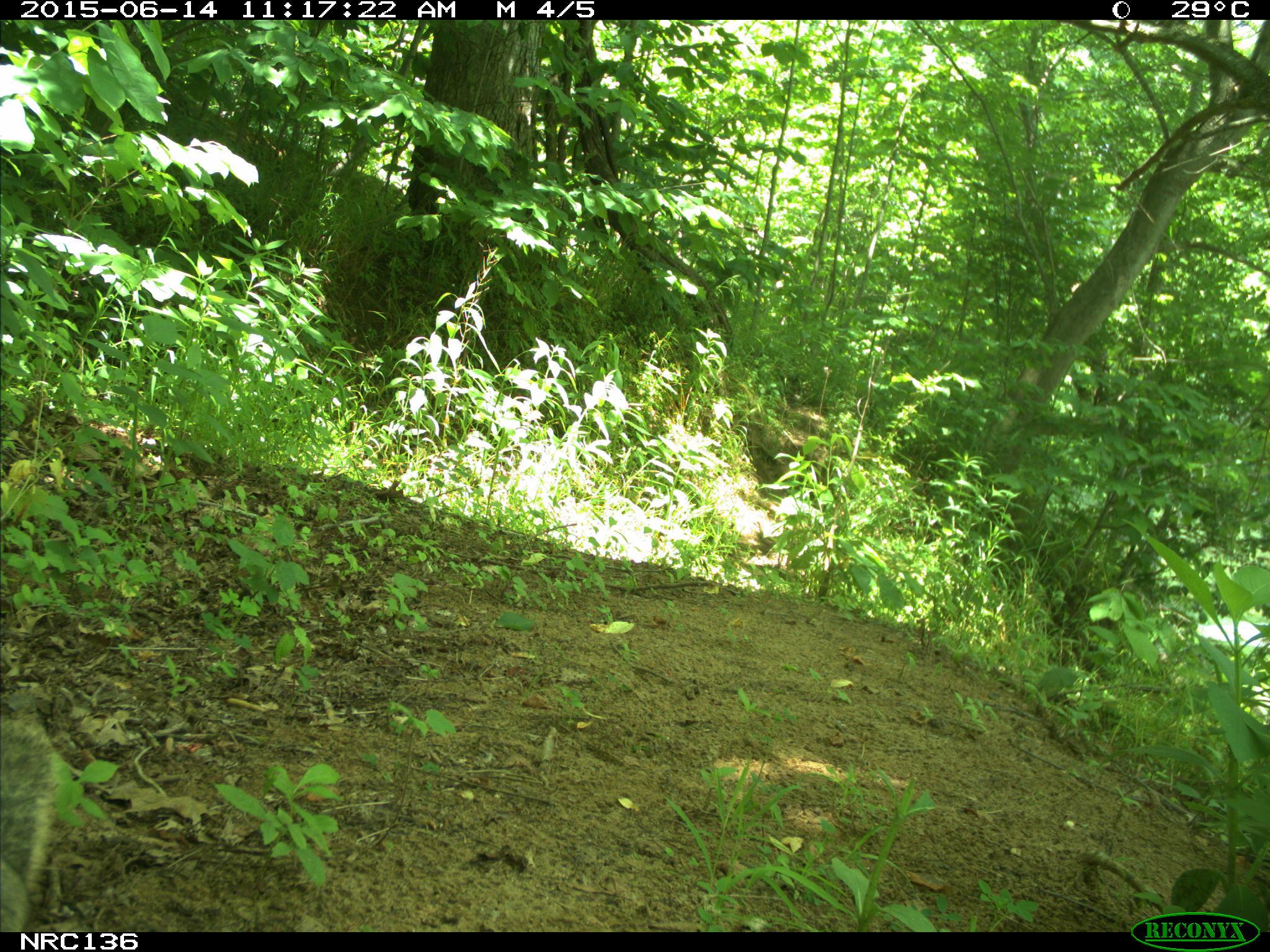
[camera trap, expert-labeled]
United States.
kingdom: Animalia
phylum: Chordata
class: Mammalia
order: Rodentia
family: Sciuridae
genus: Sciurus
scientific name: Sciurus niger cinereus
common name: eastern fox squirrel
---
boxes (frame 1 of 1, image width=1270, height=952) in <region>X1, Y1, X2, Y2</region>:
Eastern Fox Squirrel: <region>0, 715, 65, 935</region>